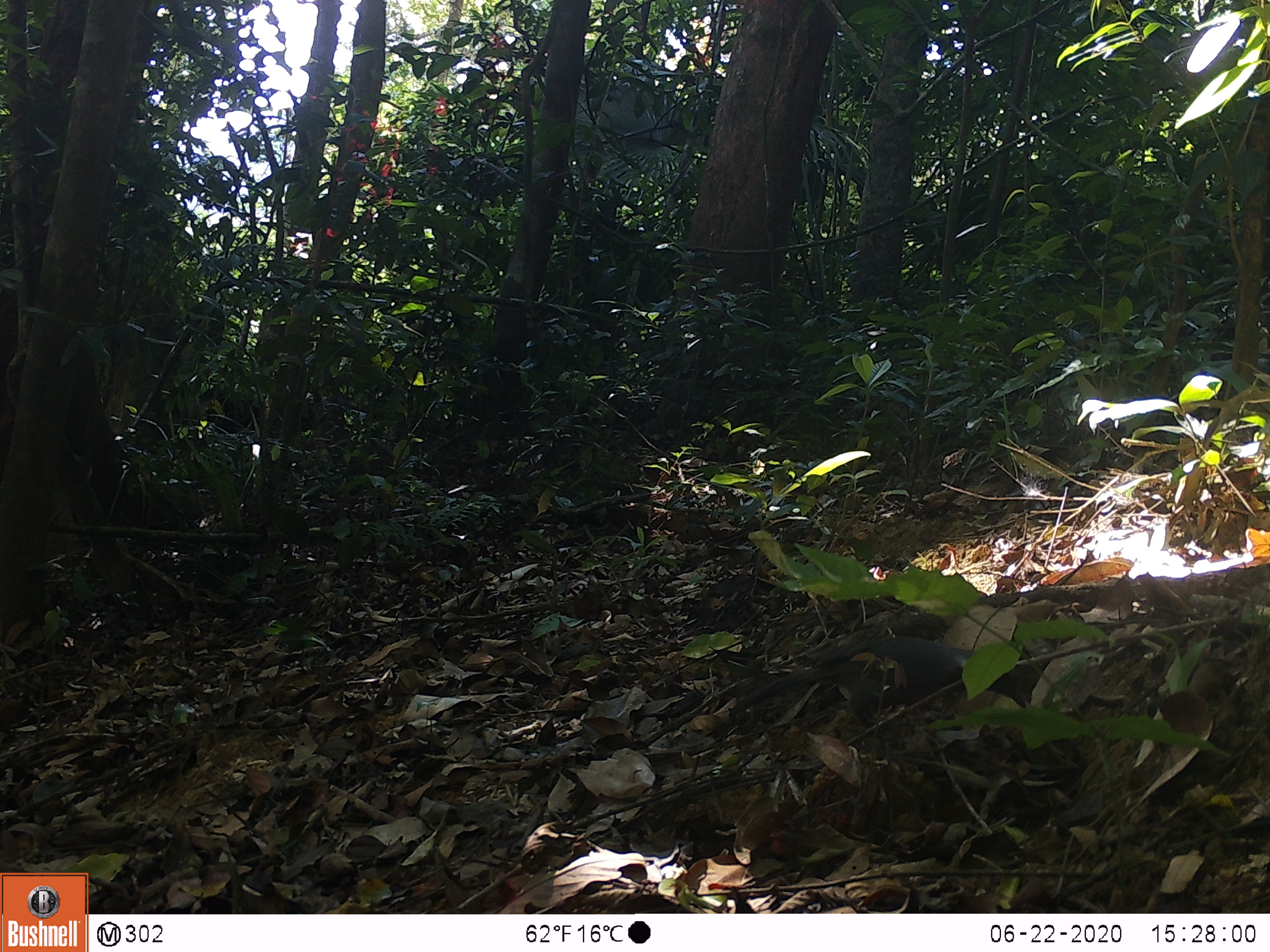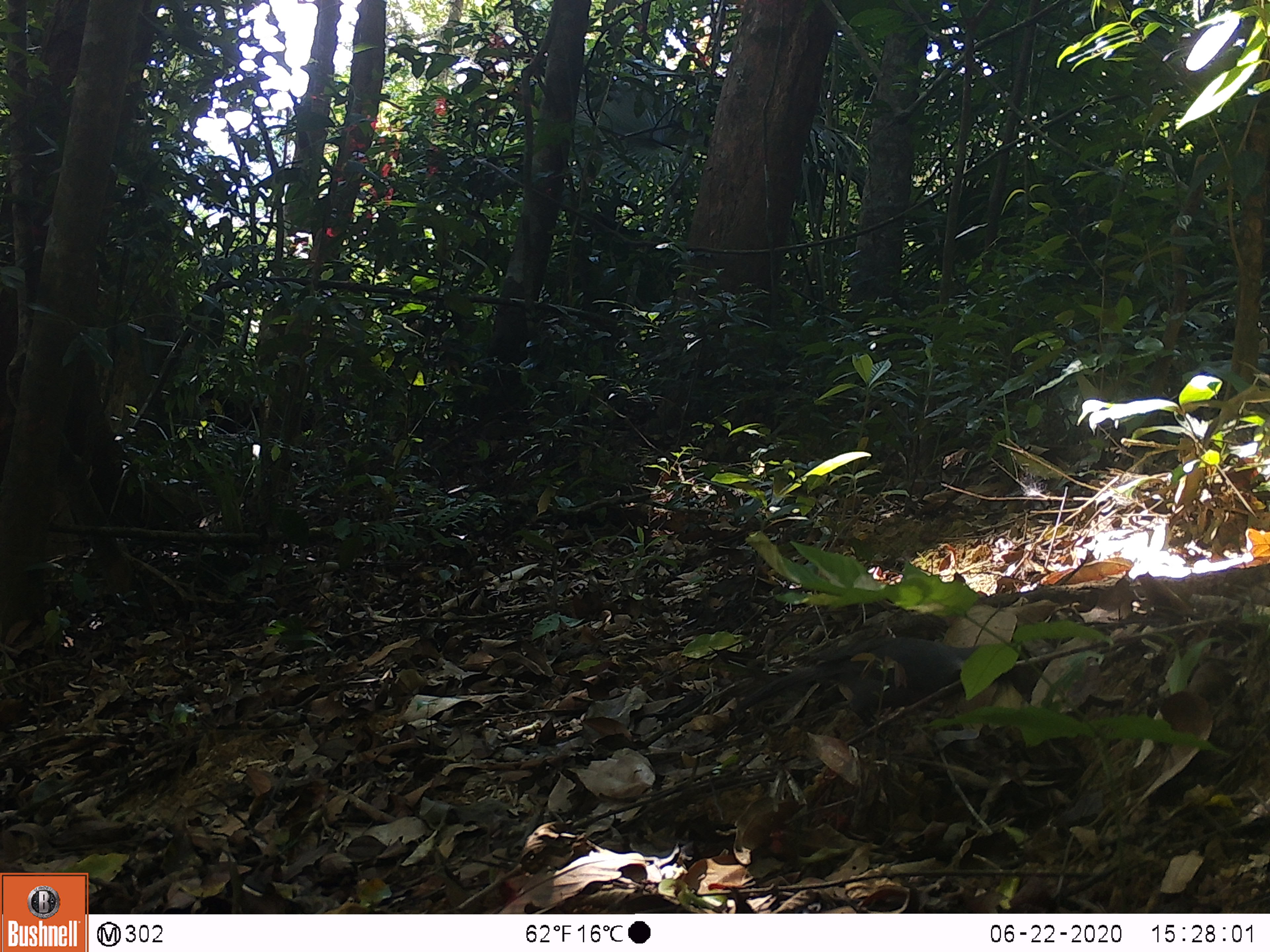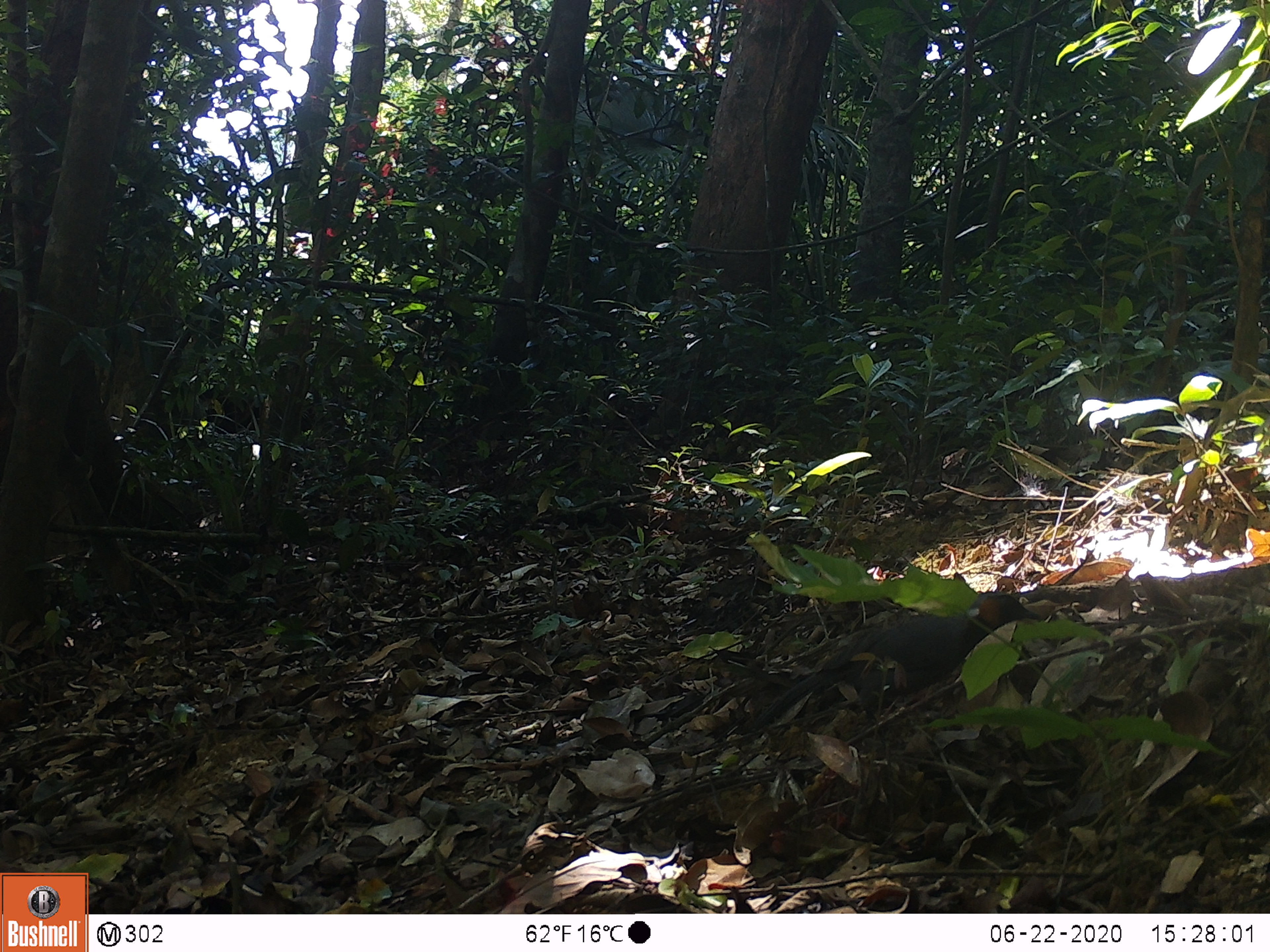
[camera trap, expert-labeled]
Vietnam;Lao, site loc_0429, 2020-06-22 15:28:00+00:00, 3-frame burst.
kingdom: Animalia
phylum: Chordata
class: Aves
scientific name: Aves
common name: bird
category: unidentified bird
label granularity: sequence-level